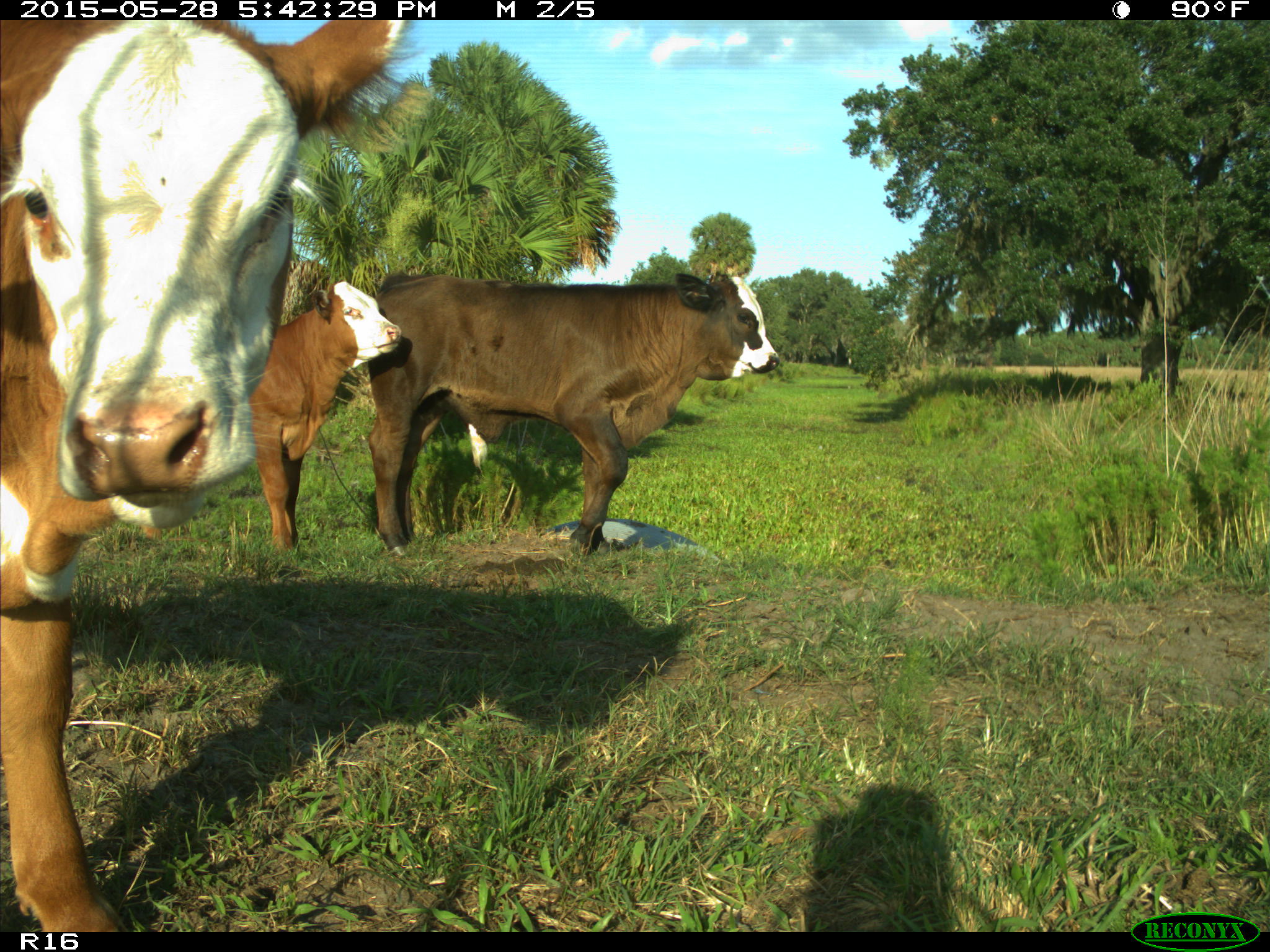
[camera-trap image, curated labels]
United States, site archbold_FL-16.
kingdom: Animalia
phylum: Chordata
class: Mammalia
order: Artiodactyla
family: Bovidae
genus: Bos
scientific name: Bos taurus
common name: domestic cow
Bos taurus (domestic cow).